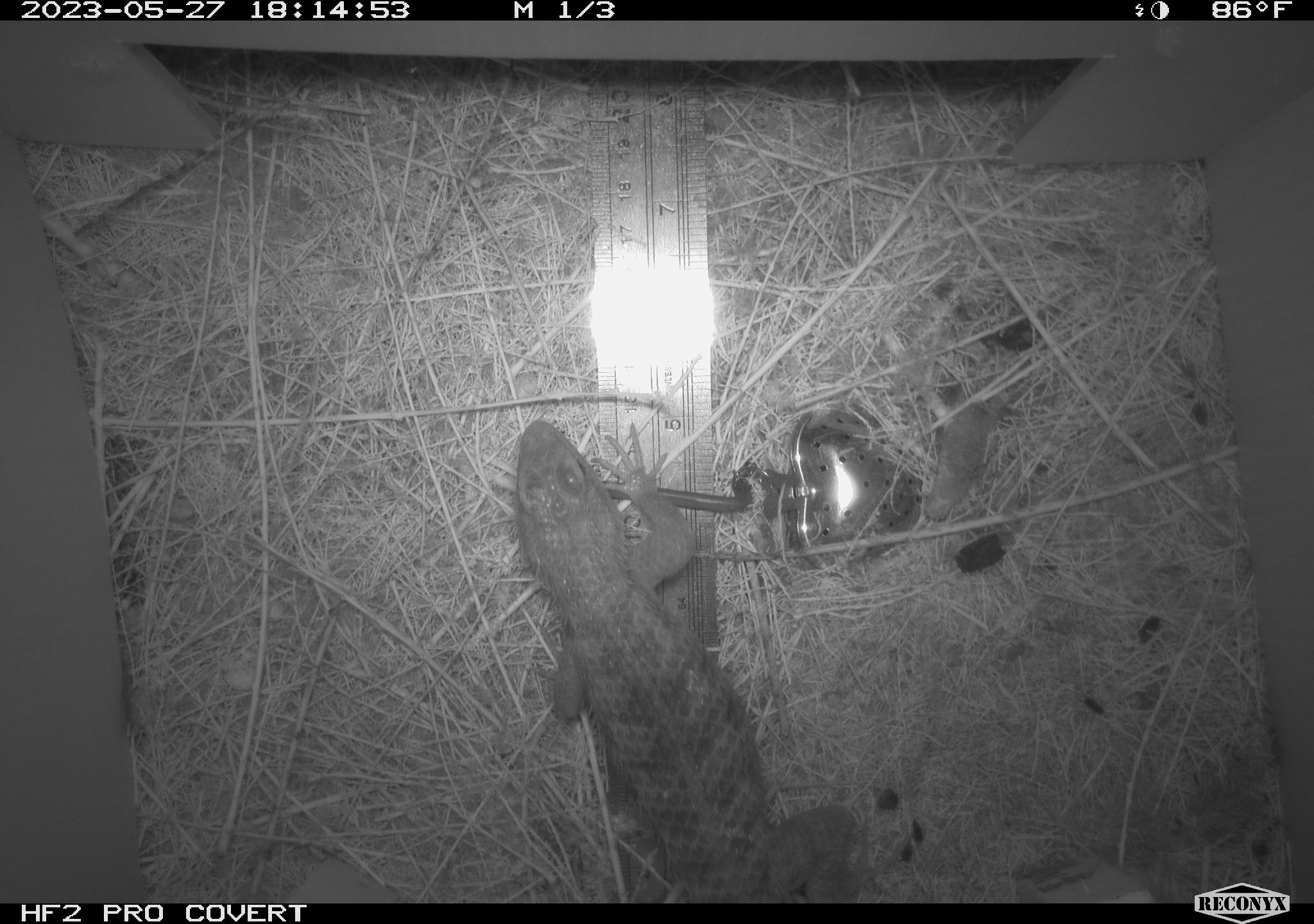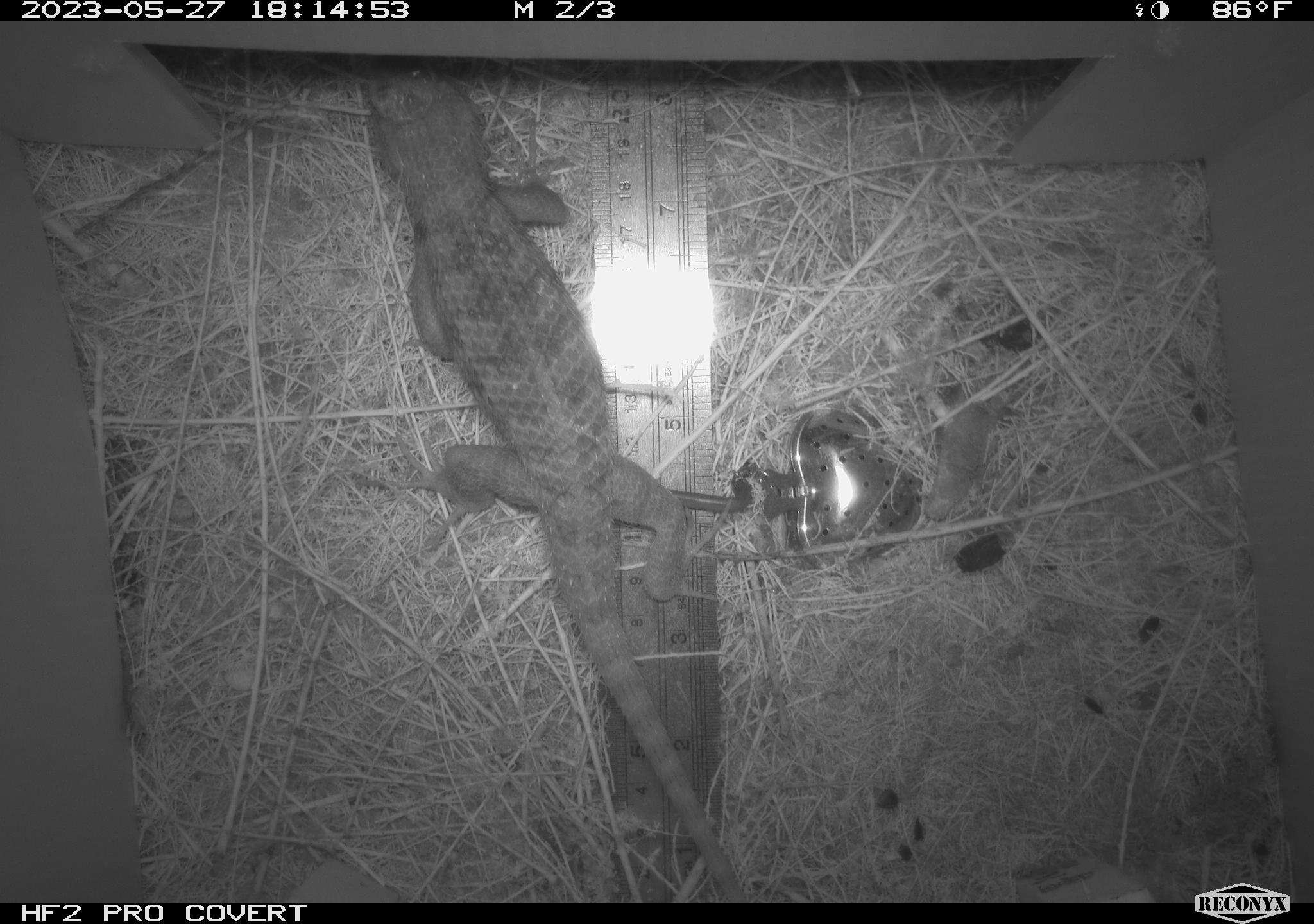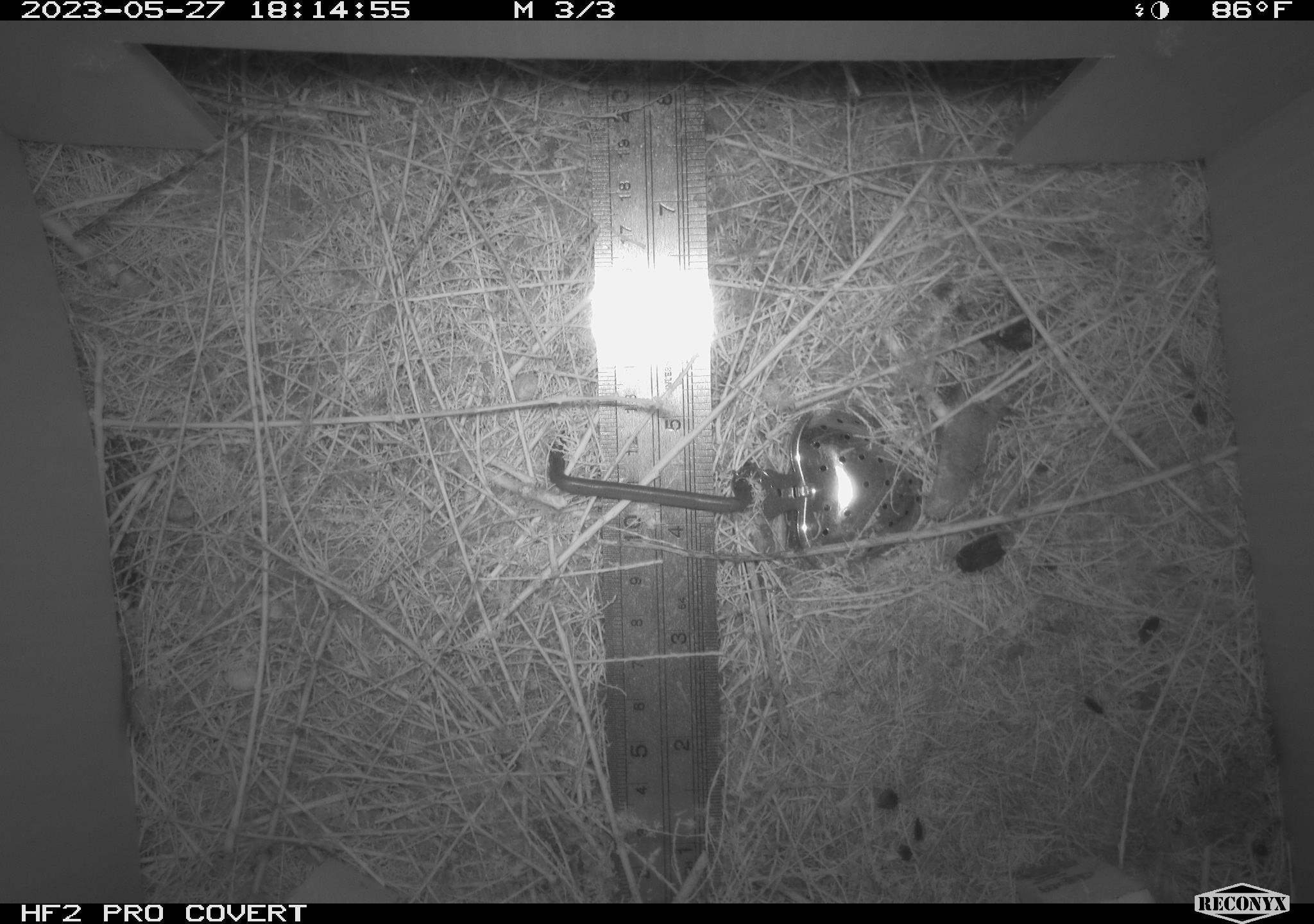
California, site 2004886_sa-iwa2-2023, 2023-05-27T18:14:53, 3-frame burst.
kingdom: Animalia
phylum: Chordata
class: Reptilia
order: Squamata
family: Phrynosomatidae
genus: Sceloporus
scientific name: Sceloporus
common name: spiny lizards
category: sceloporus species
Sceloporus species (spiny lizards) (Sceloporus).